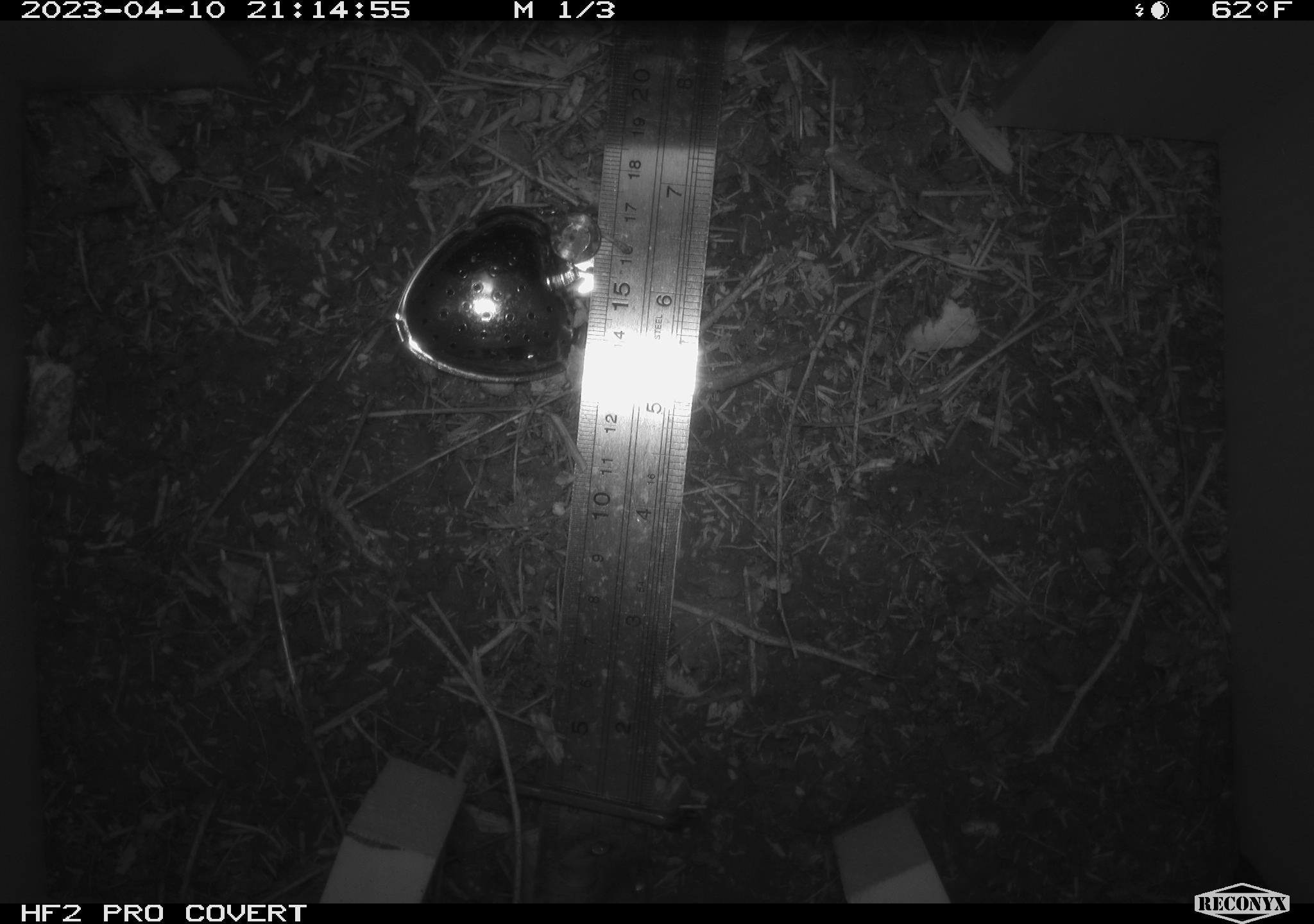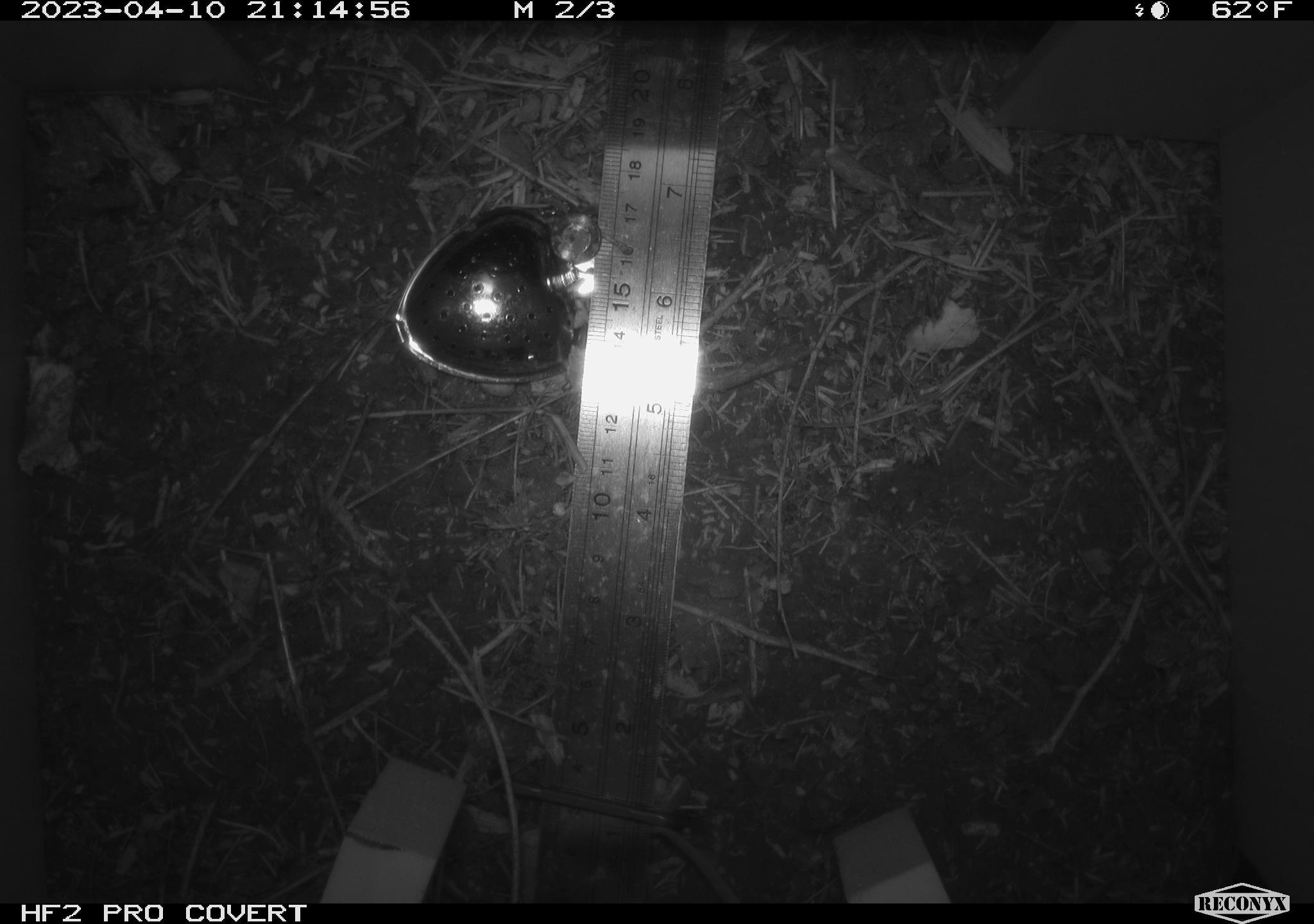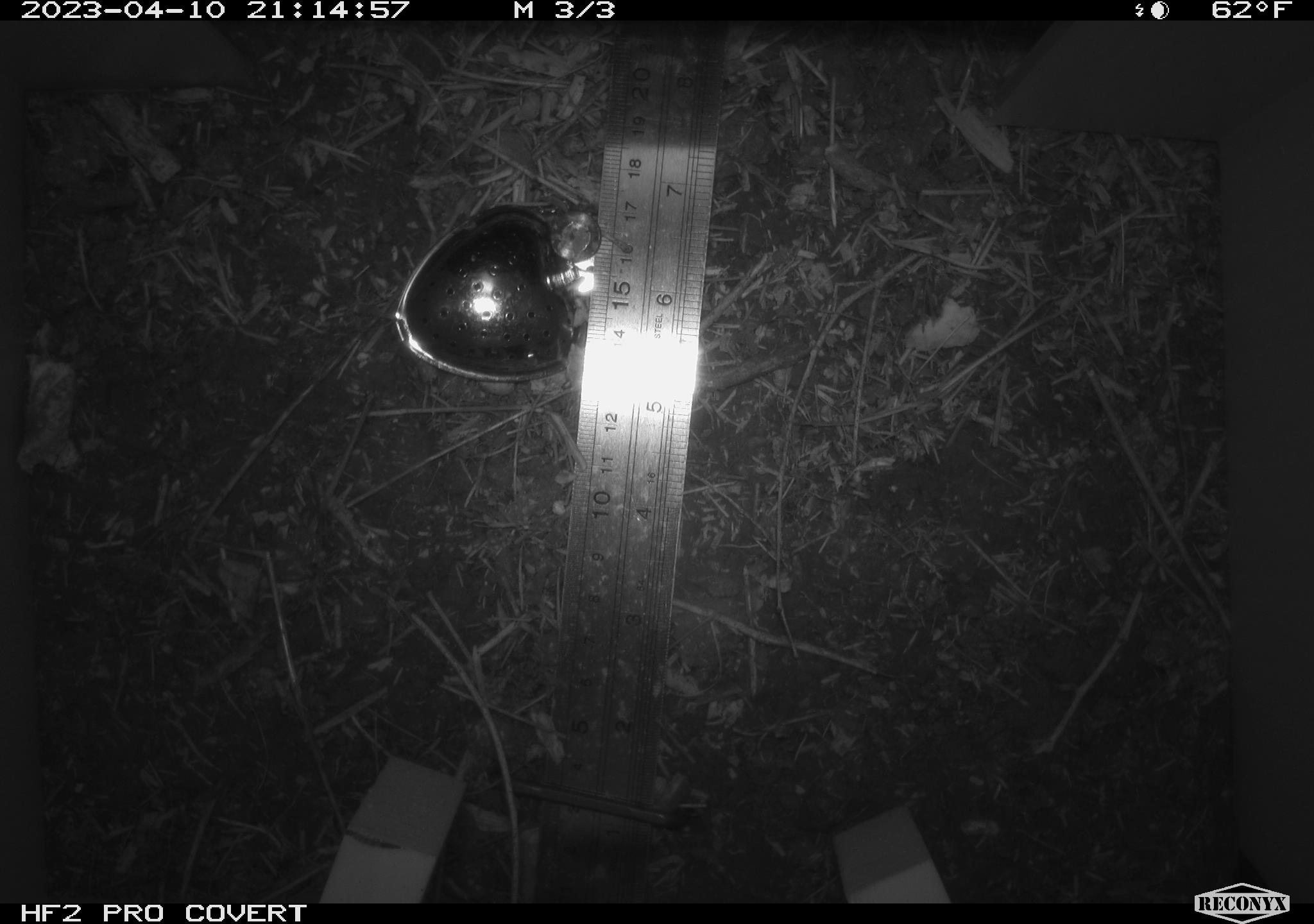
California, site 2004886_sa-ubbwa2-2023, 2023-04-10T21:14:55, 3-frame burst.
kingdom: Animalia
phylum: Chordata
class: Mammalia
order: Rodentia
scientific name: Rodentia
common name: mouse species